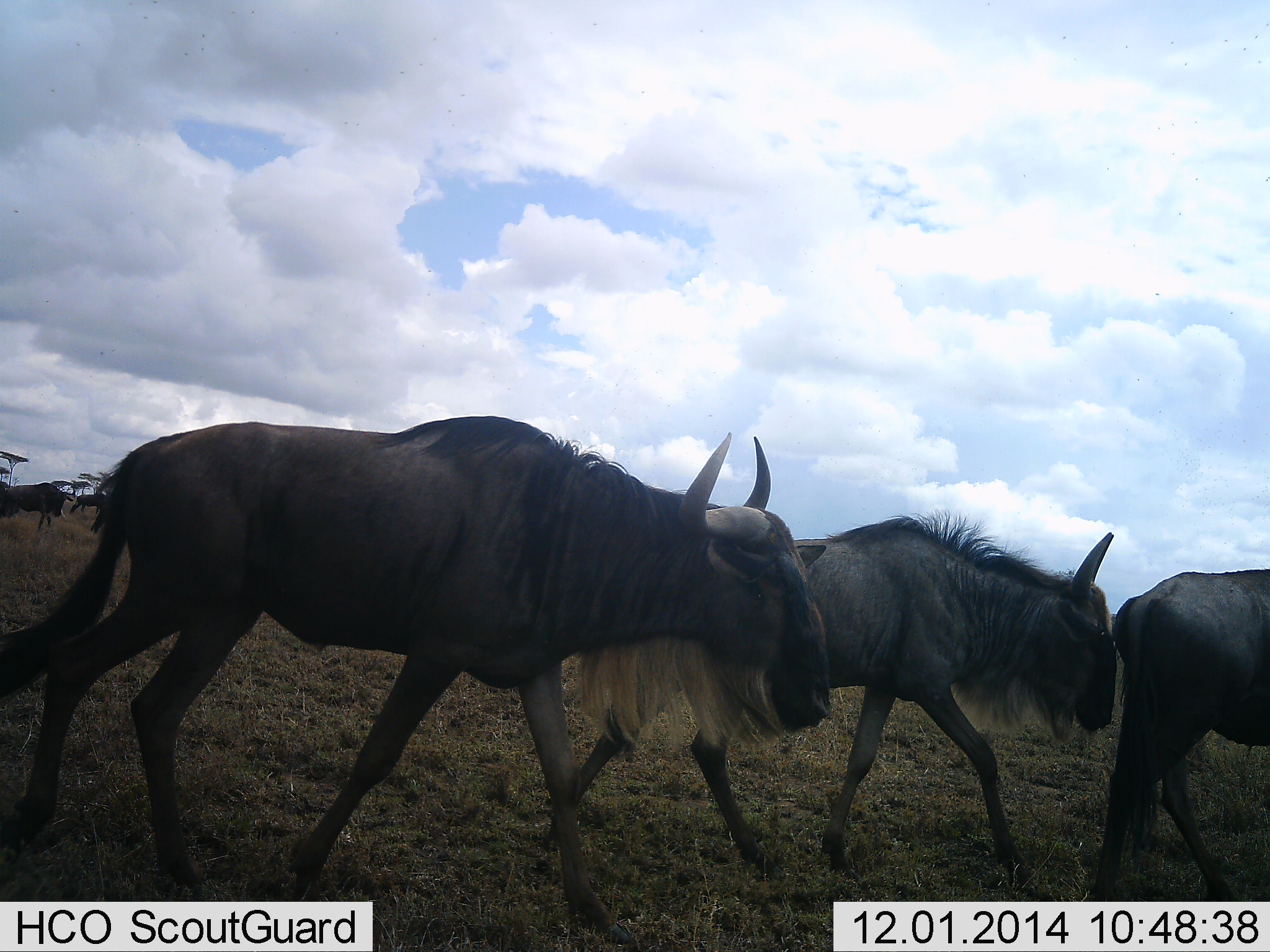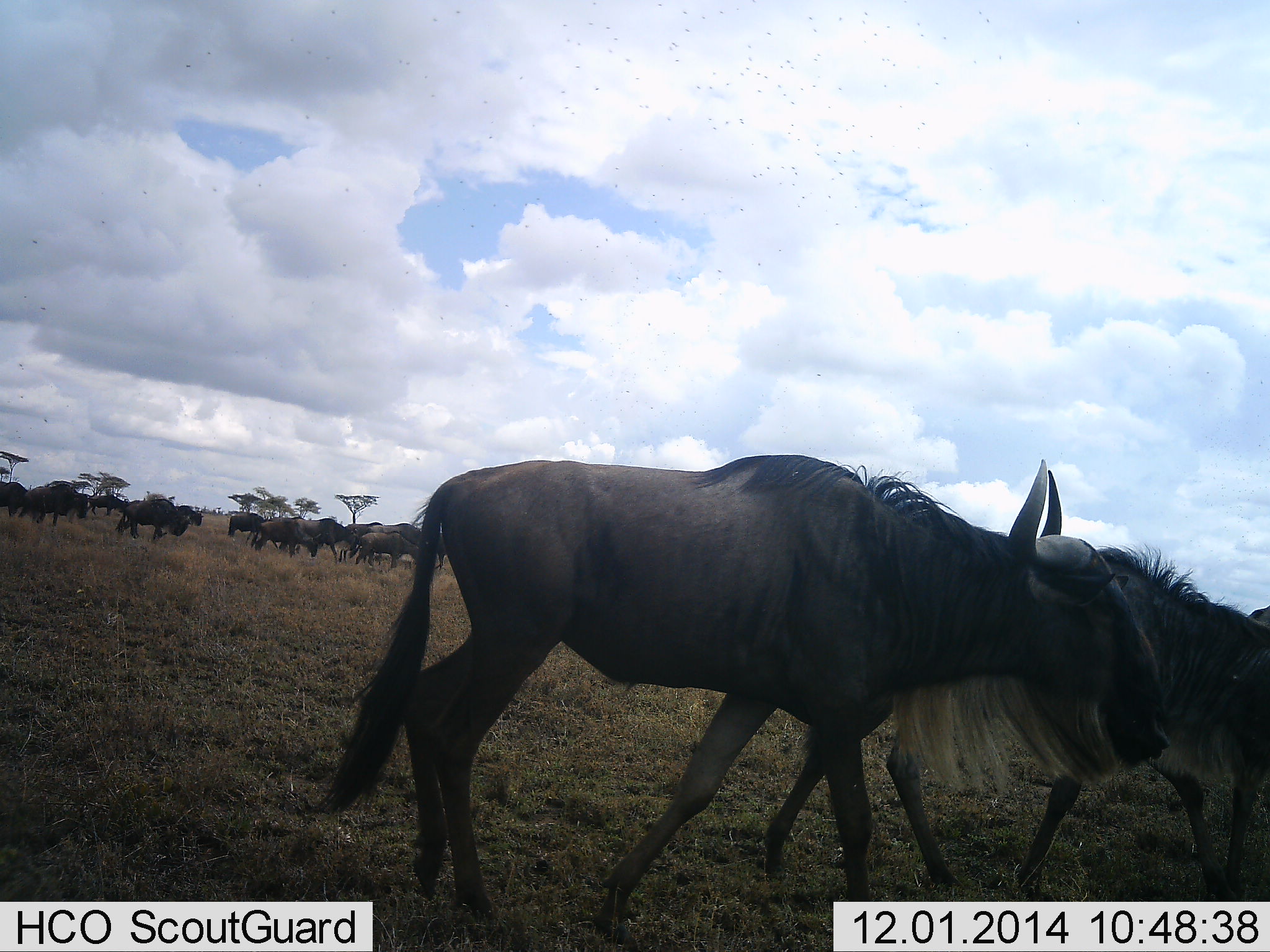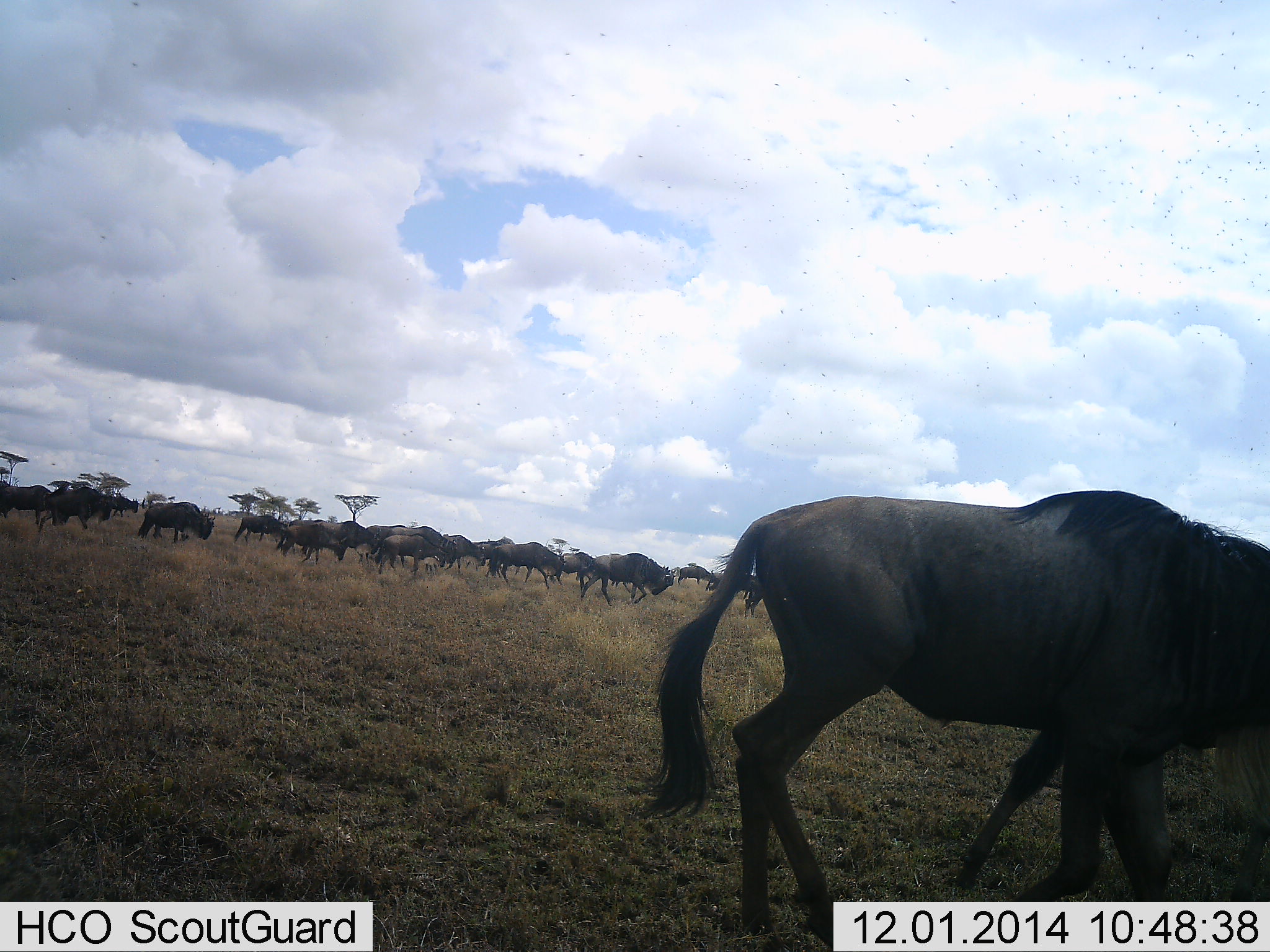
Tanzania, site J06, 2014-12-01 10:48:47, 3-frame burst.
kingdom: Animalia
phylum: Chordata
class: Mammalia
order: Artiodactyla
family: Bovidae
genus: Connochaetes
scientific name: Connochaetes taurinus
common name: blue wildebeest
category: wildebeest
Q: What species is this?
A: Wildebeest (blue wildebeest) (Connochaetes taurinus).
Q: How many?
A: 11-50.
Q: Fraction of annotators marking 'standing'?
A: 20%.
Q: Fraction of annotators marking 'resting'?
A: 0%.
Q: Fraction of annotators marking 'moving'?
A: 100%.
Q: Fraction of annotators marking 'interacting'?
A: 0%.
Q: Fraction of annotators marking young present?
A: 0%.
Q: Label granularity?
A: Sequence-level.